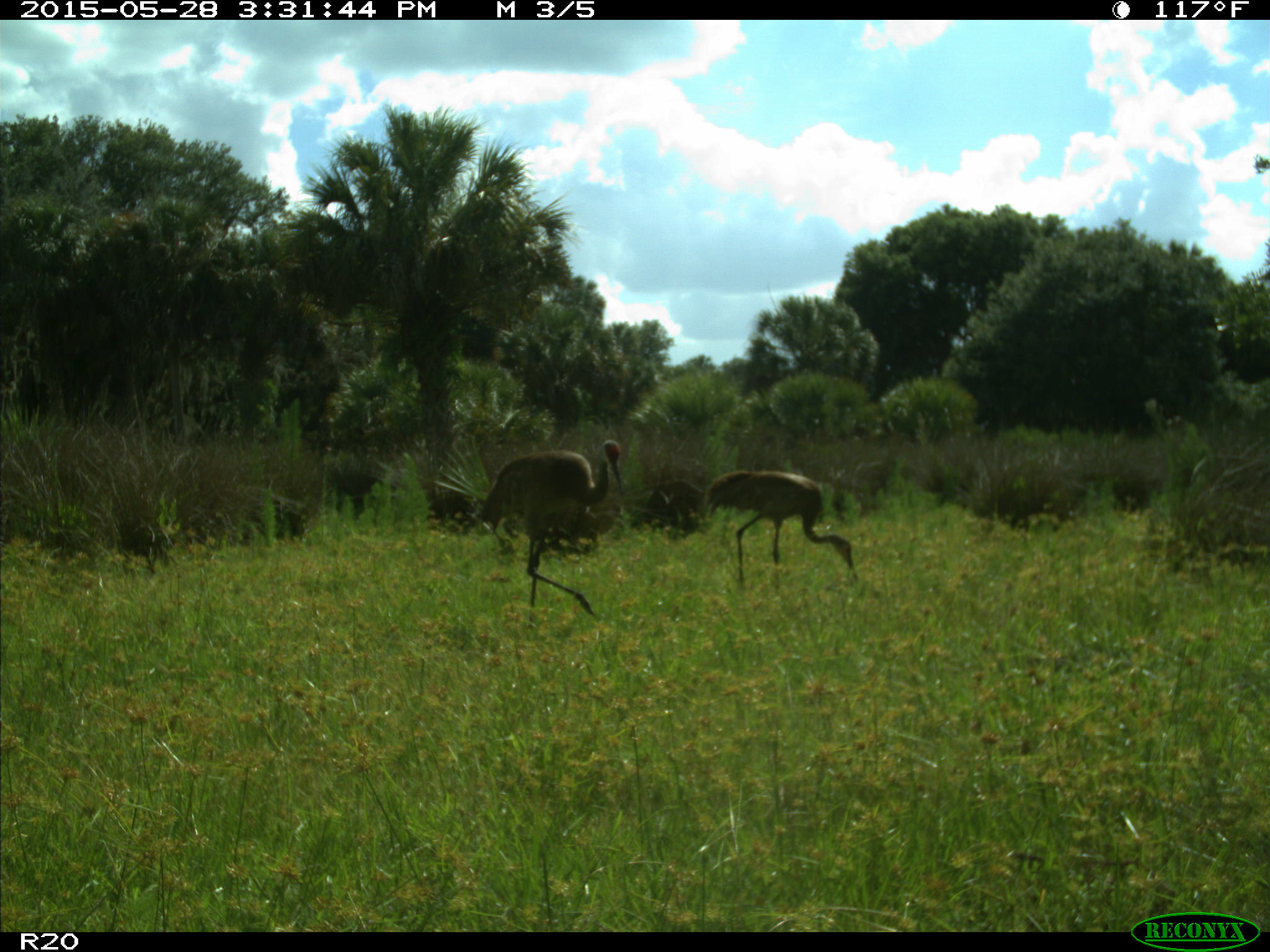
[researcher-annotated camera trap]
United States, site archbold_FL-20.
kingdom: Animalia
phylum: Chordata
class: Aves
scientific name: Aves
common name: birds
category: unidentified bird